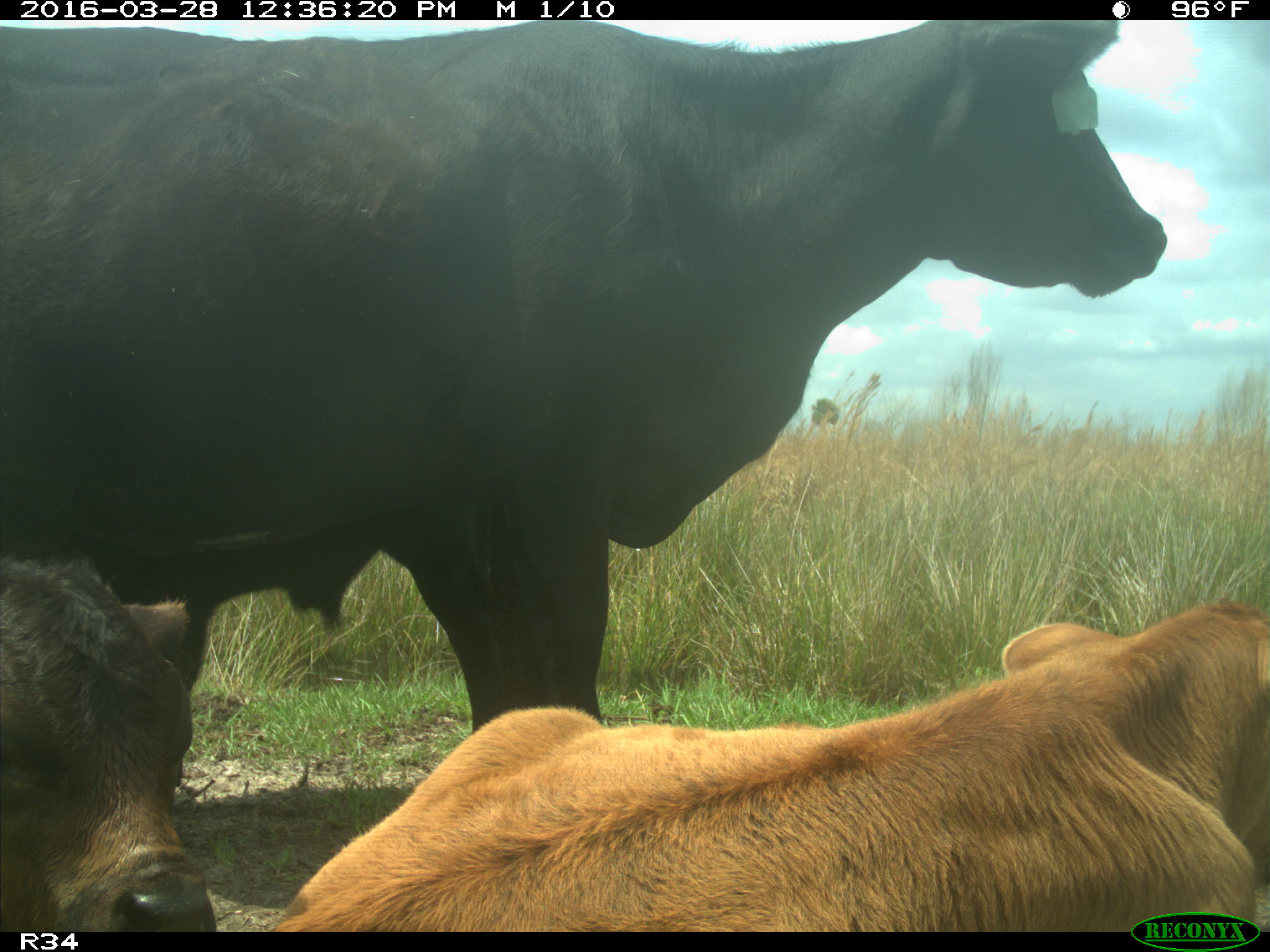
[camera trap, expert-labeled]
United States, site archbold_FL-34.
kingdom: Animalia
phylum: Chordata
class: Mammalia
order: Artiodactyla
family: Bovidae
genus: Bos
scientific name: Bos taurus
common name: domestic cow